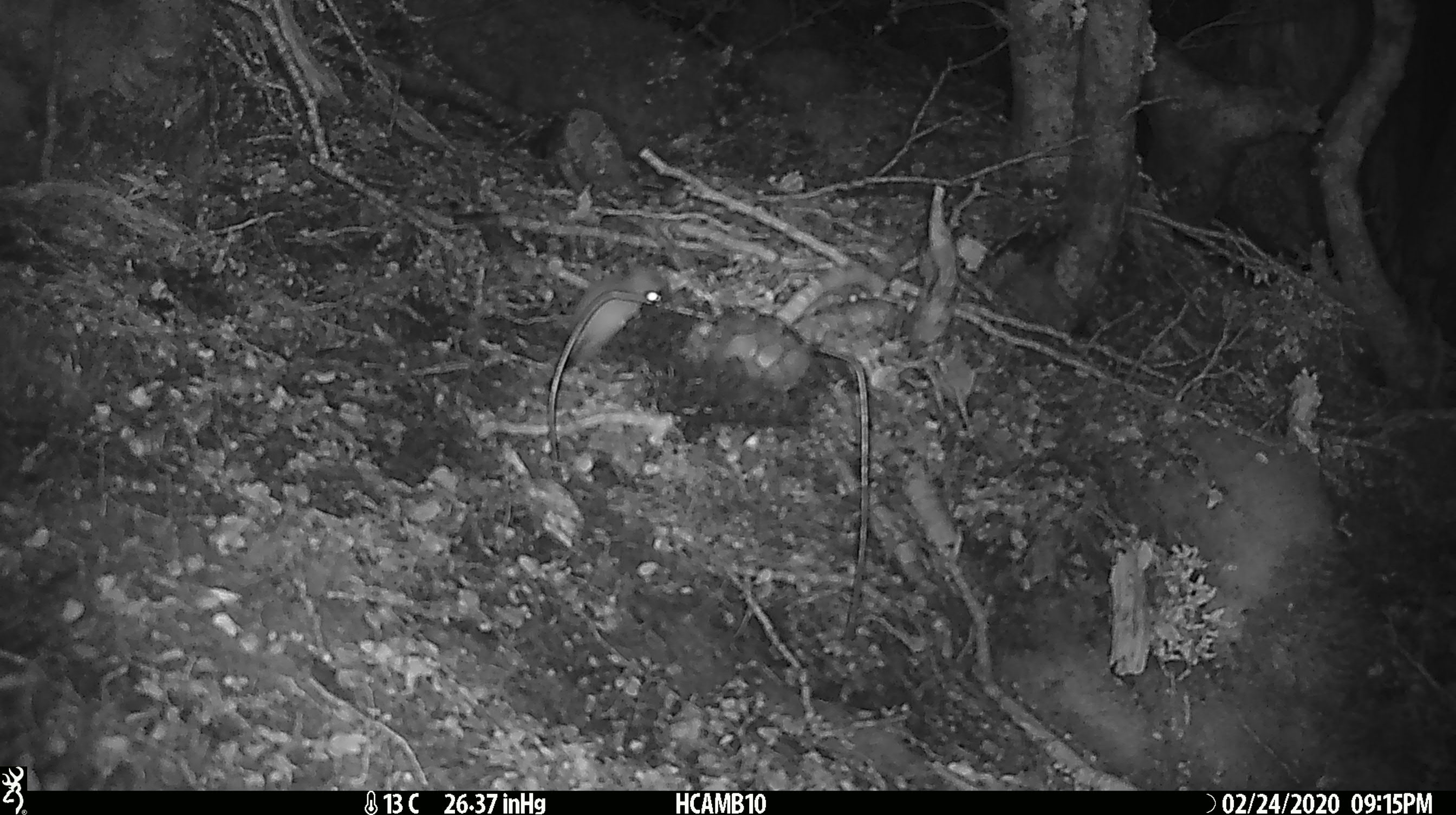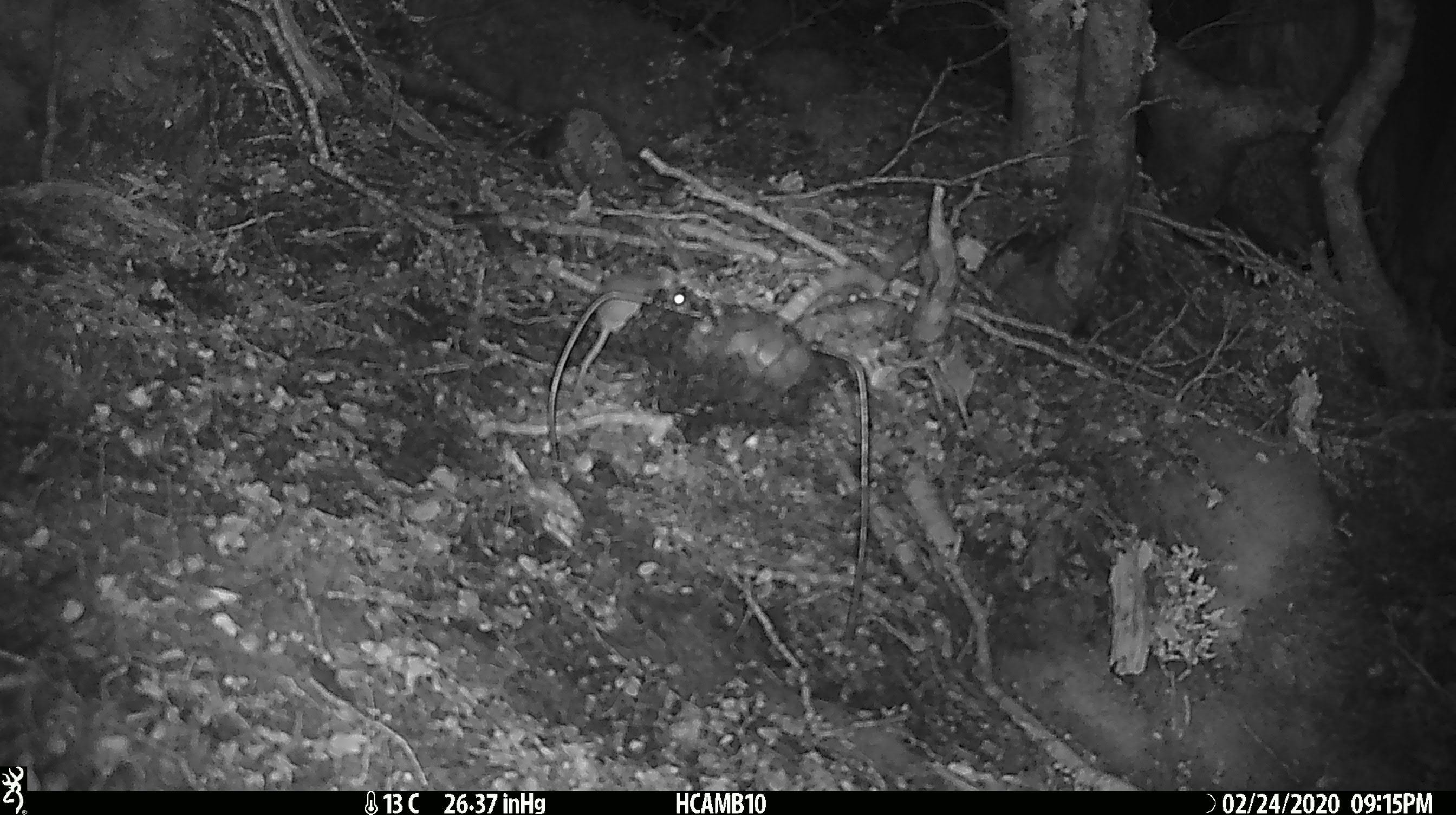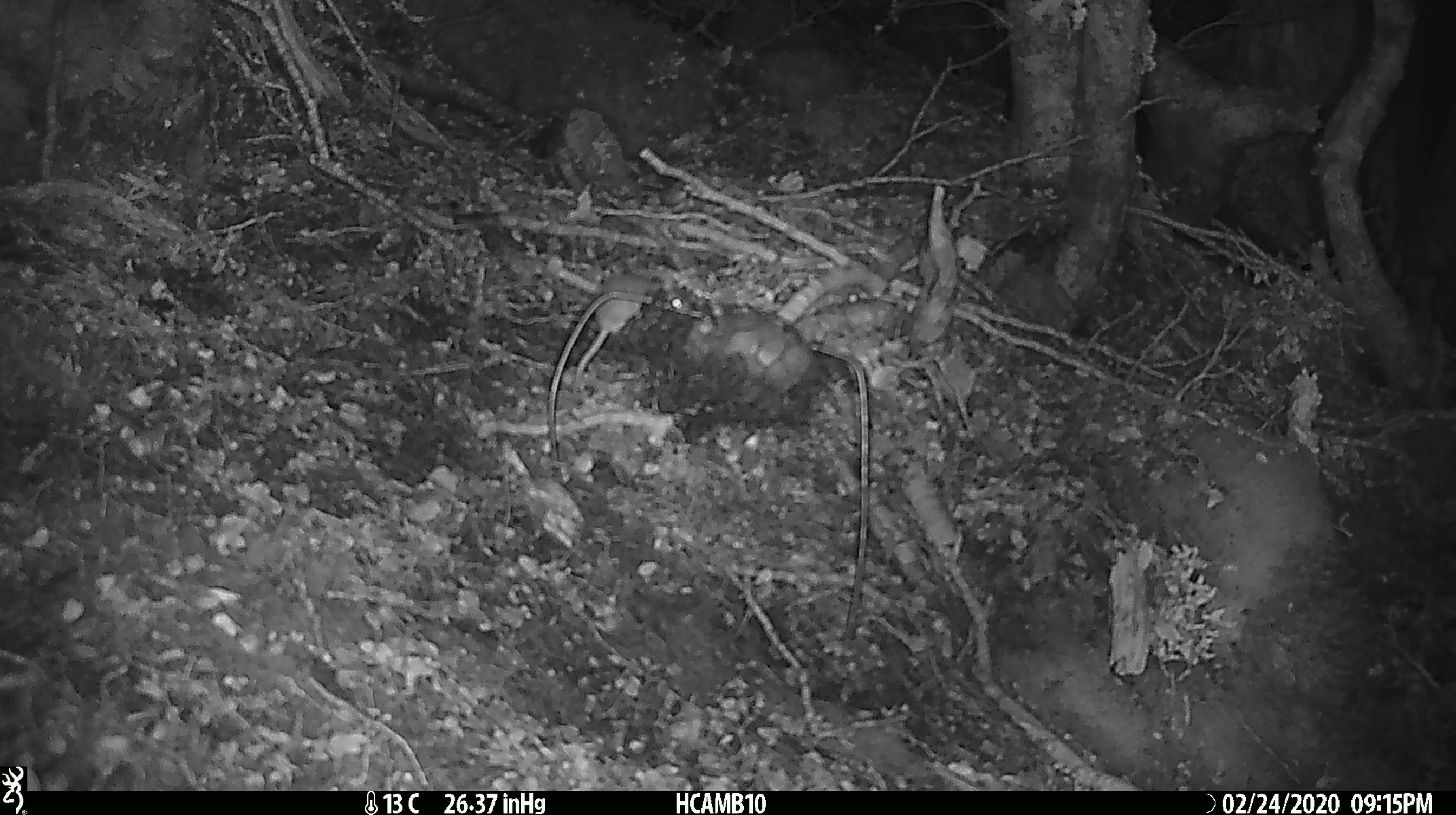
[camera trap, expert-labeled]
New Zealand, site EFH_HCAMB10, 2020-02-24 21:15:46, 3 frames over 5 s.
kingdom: Animalia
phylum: Chordata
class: Mammalia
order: Rodentia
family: Muridae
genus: Mus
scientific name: Mus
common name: mouse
Mouse (Mus).